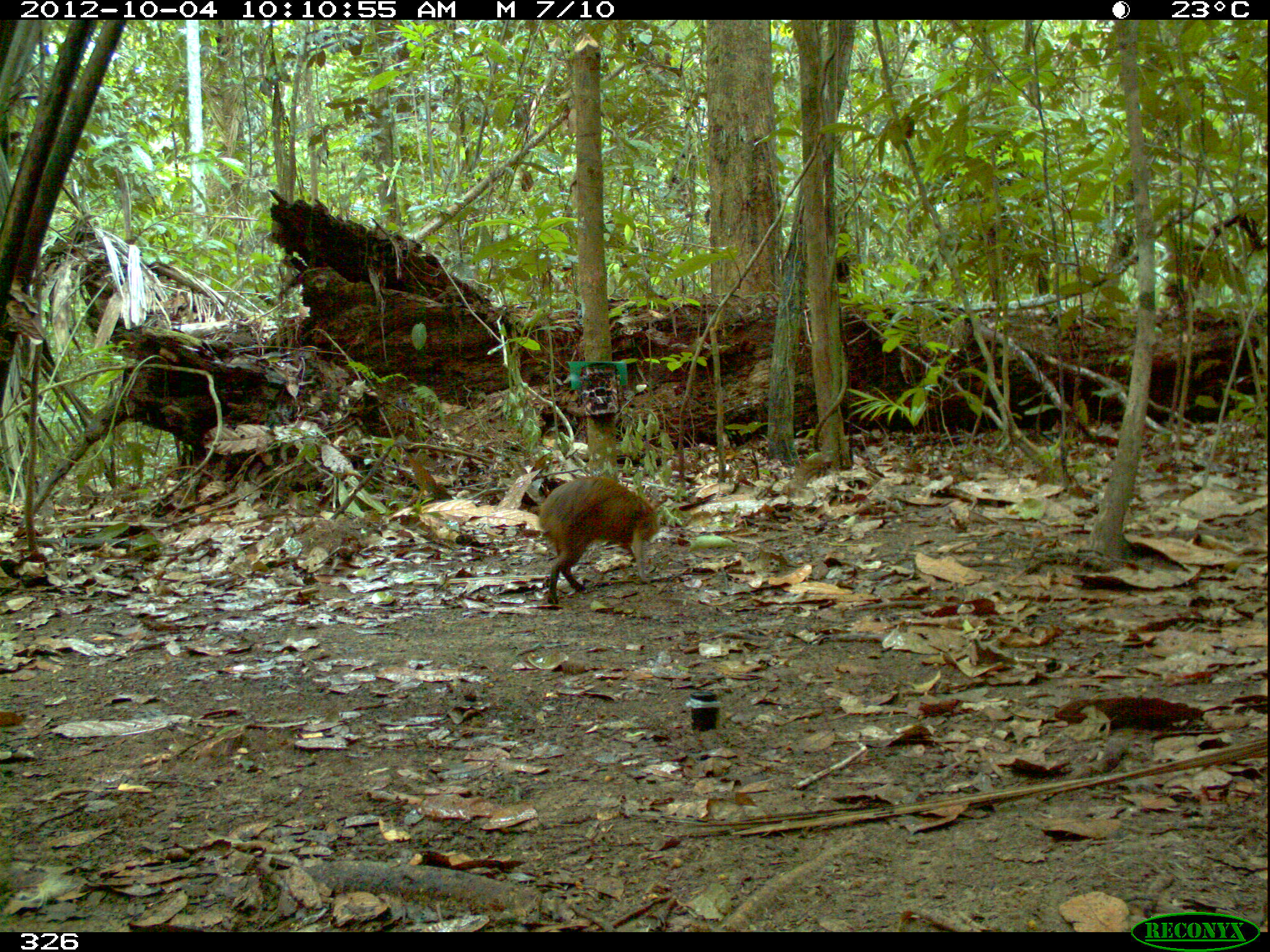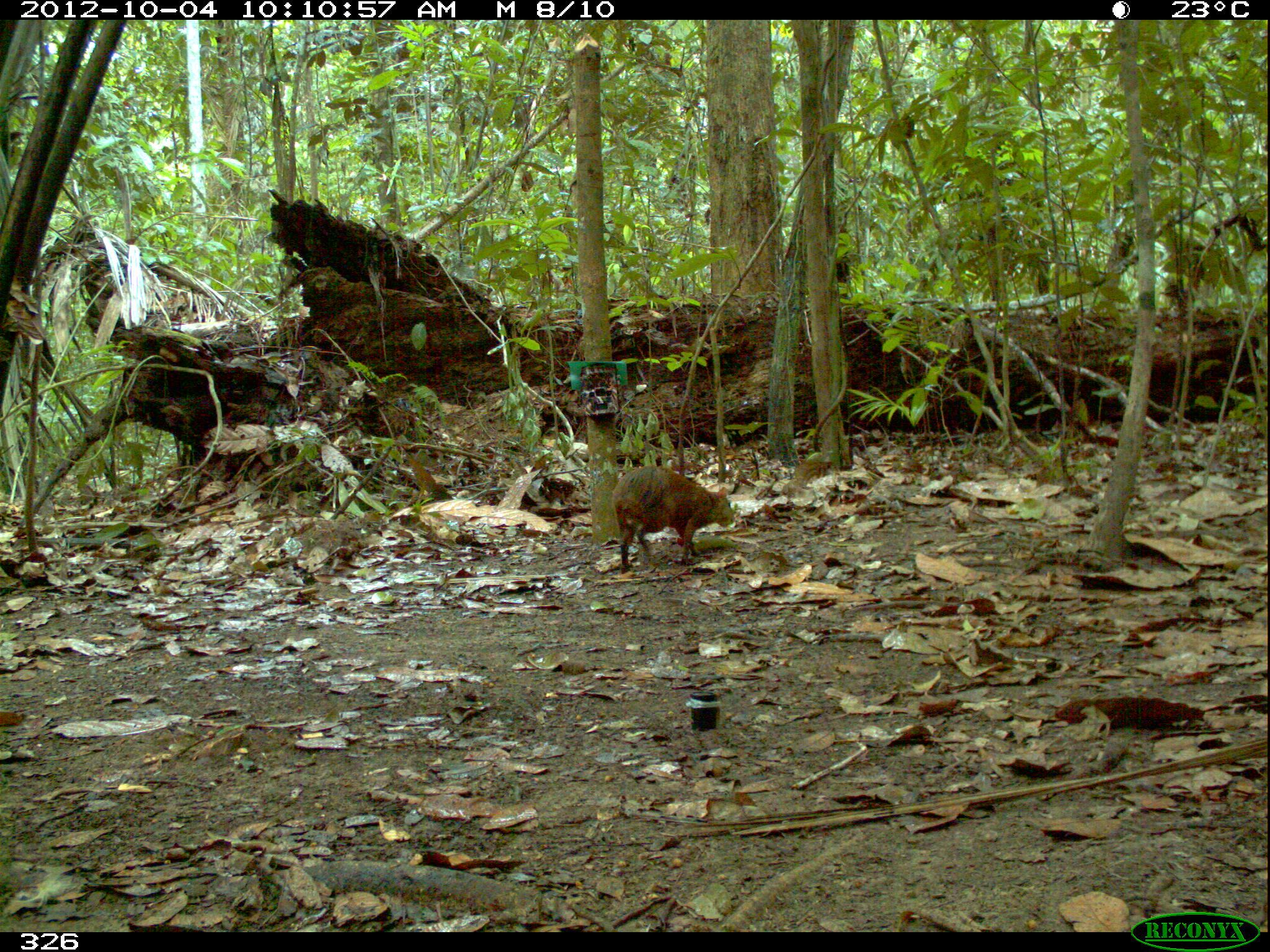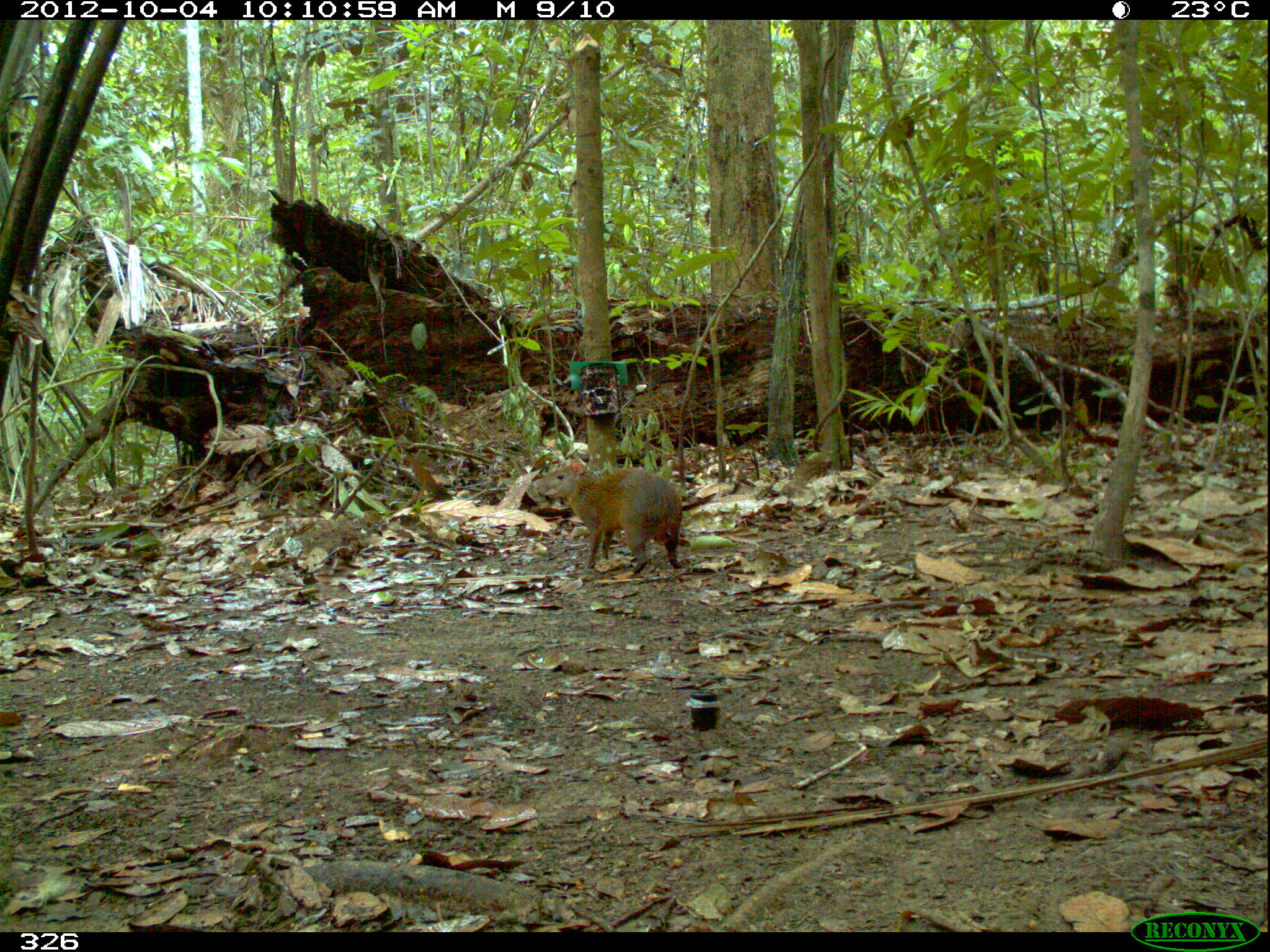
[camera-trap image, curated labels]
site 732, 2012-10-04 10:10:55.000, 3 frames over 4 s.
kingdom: Animalia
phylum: Chordata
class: Mammalia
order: Rodentia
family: Dasyproctidae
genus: Dasyprocta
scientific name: Dasyprocta punctata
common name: central american agouti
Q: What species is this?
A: Dasyprocta punctata (central american agouti).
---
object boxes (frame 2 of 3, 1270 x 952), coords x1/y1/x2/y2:
dasyprocta punctata: 611/464/734/573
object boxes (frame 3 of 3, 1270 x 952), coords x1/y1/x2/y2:
dasyprocta punctata: 529/457/683/575